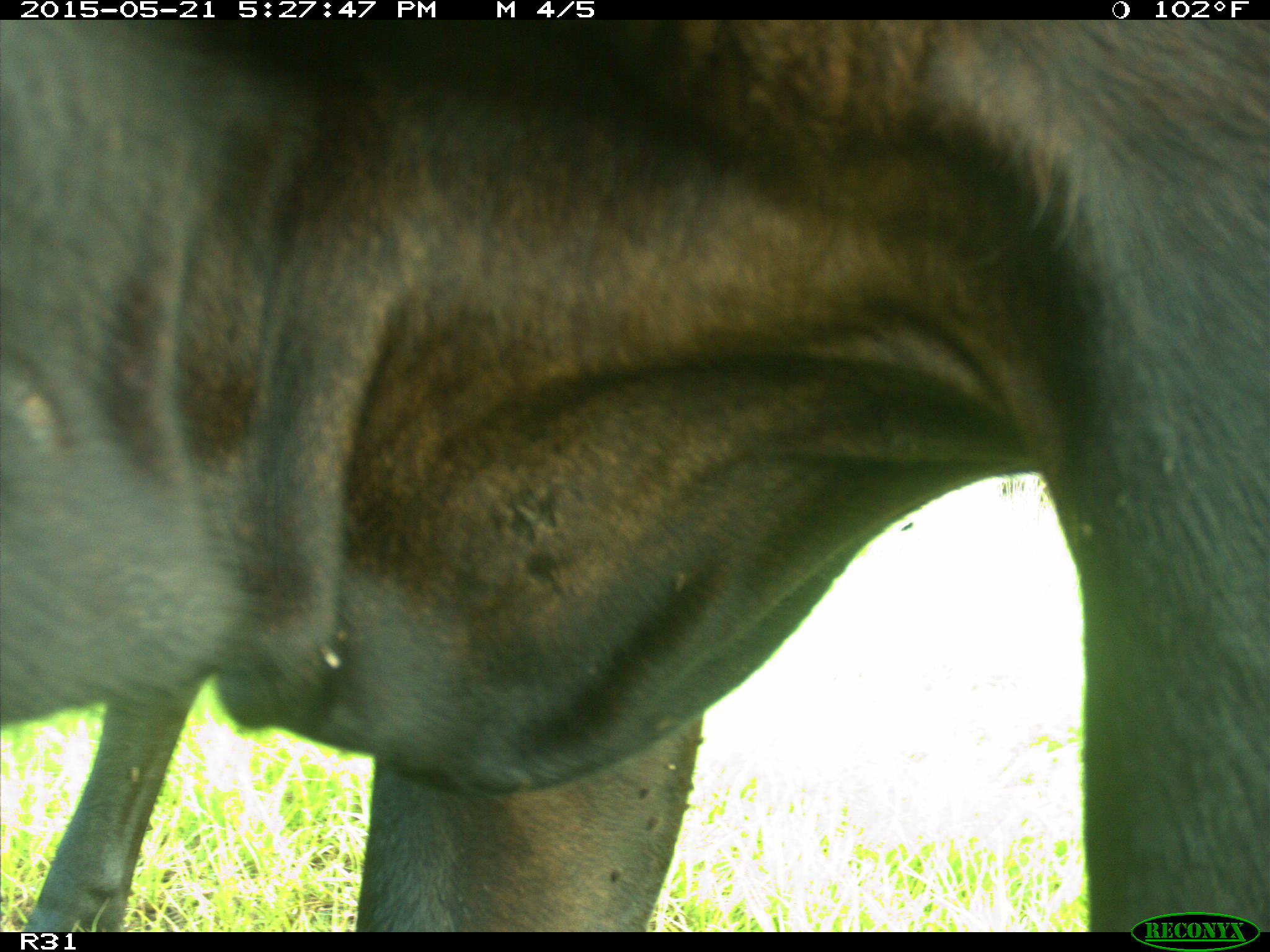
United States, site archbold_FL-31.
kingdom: Animalia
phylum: Chordata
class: Mammalia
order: Artiodactyla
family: Bovidae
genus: Bos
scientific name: Bos taurus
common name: domestic cow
Bos taurus (domestic cow).